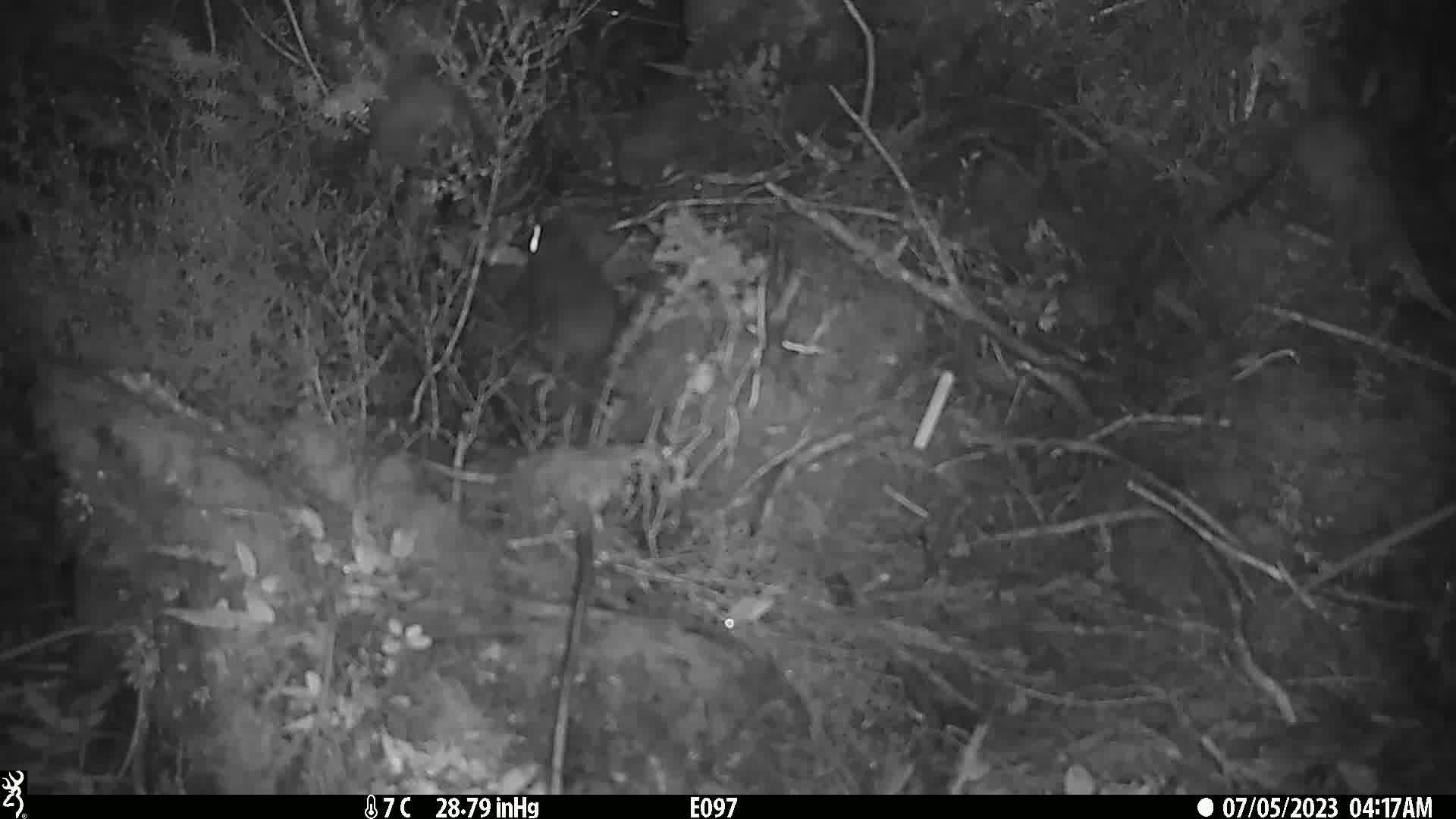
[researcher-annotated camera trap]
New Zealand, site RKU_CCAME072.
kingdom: Animalia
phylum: Chordata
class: Mammalia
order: Rodentia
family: Muridae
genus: Rattus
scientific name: Rattus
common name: rat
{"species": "rat (Rattus)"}